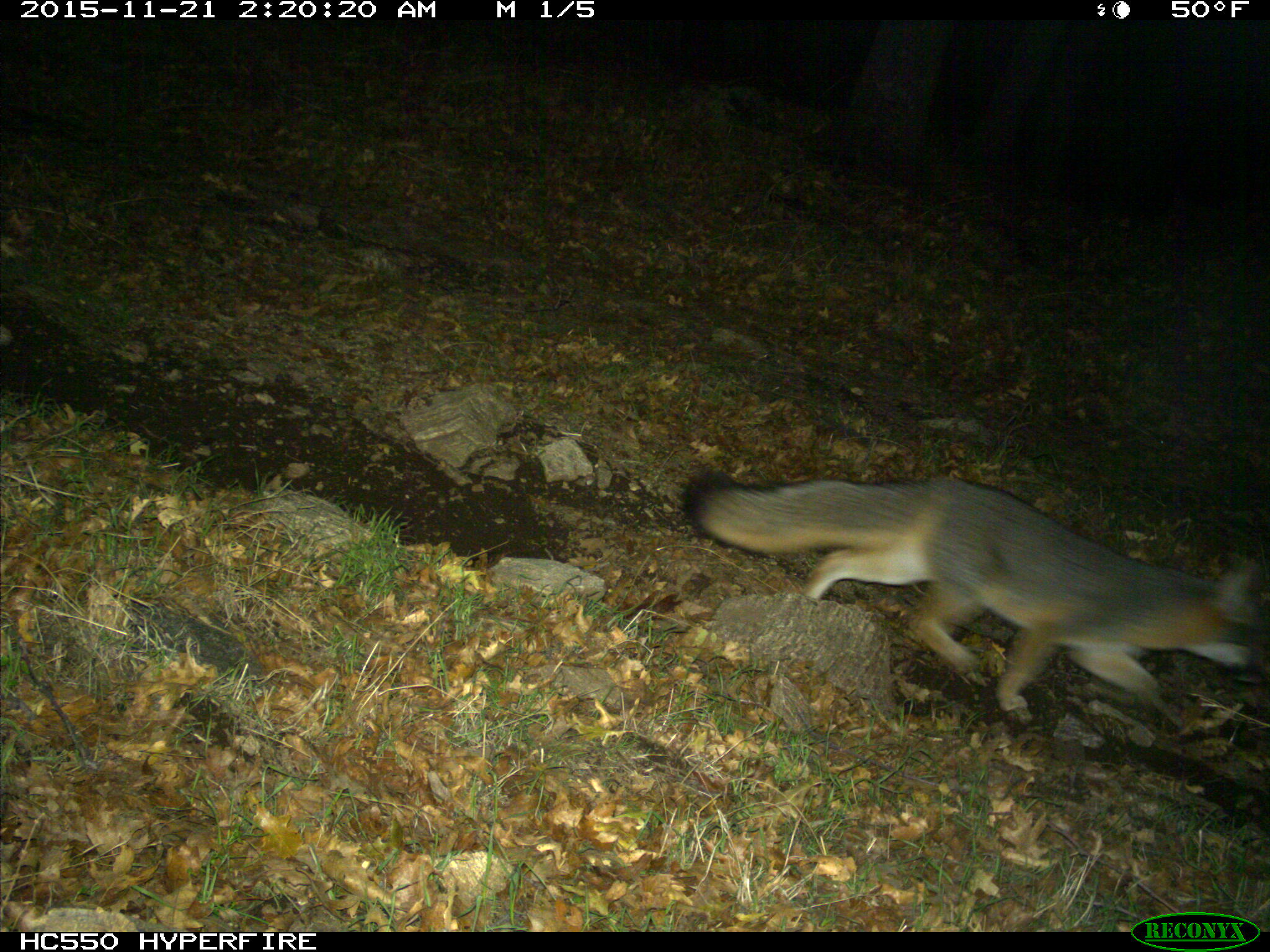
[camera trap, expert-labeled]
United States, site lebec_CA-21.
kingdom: Animalia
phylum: Chordata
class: Mammalia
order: Carnivora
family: Canidae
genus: Urocyon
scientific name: Urocyon cinereoargenteus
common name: gray fox